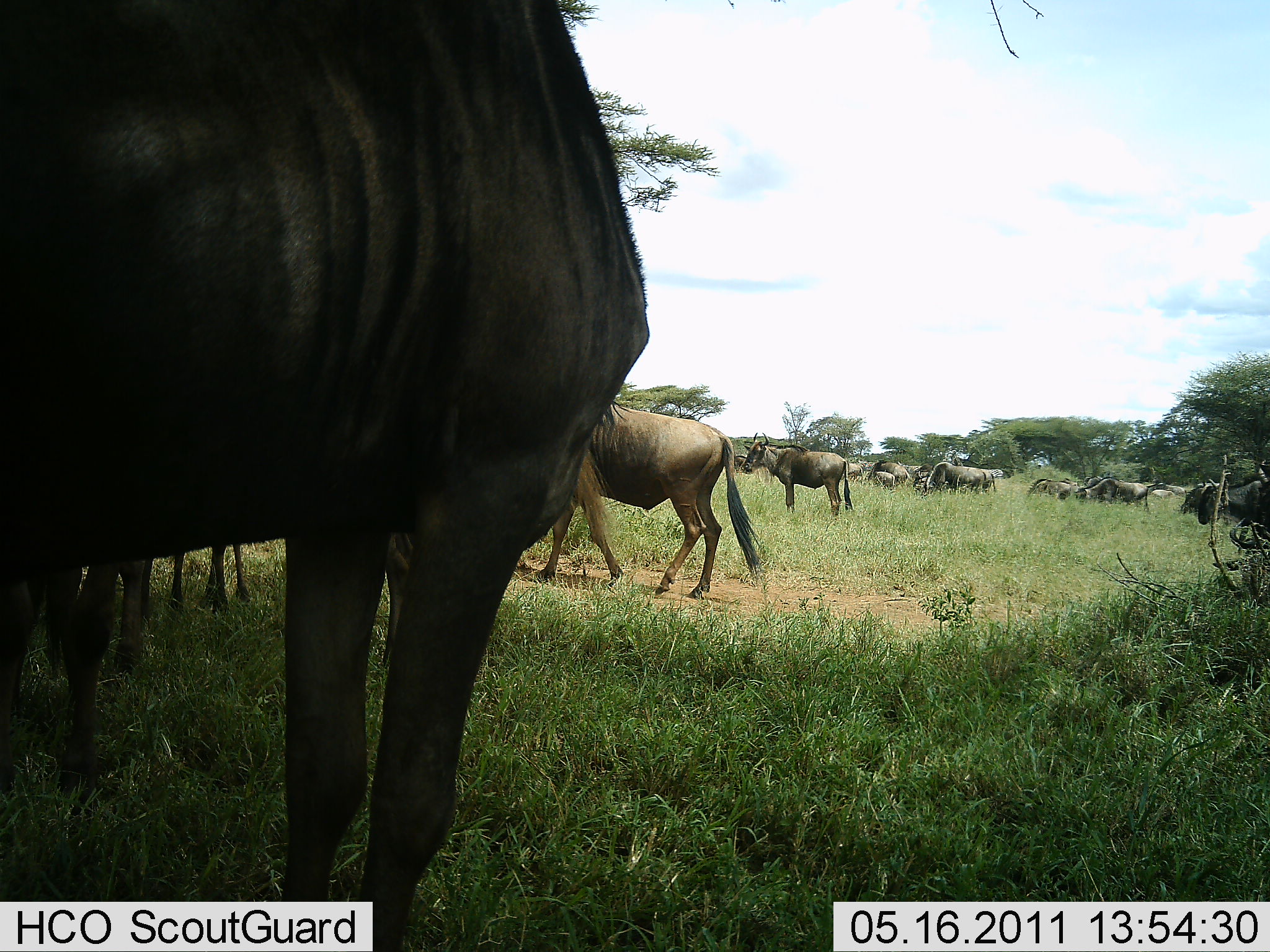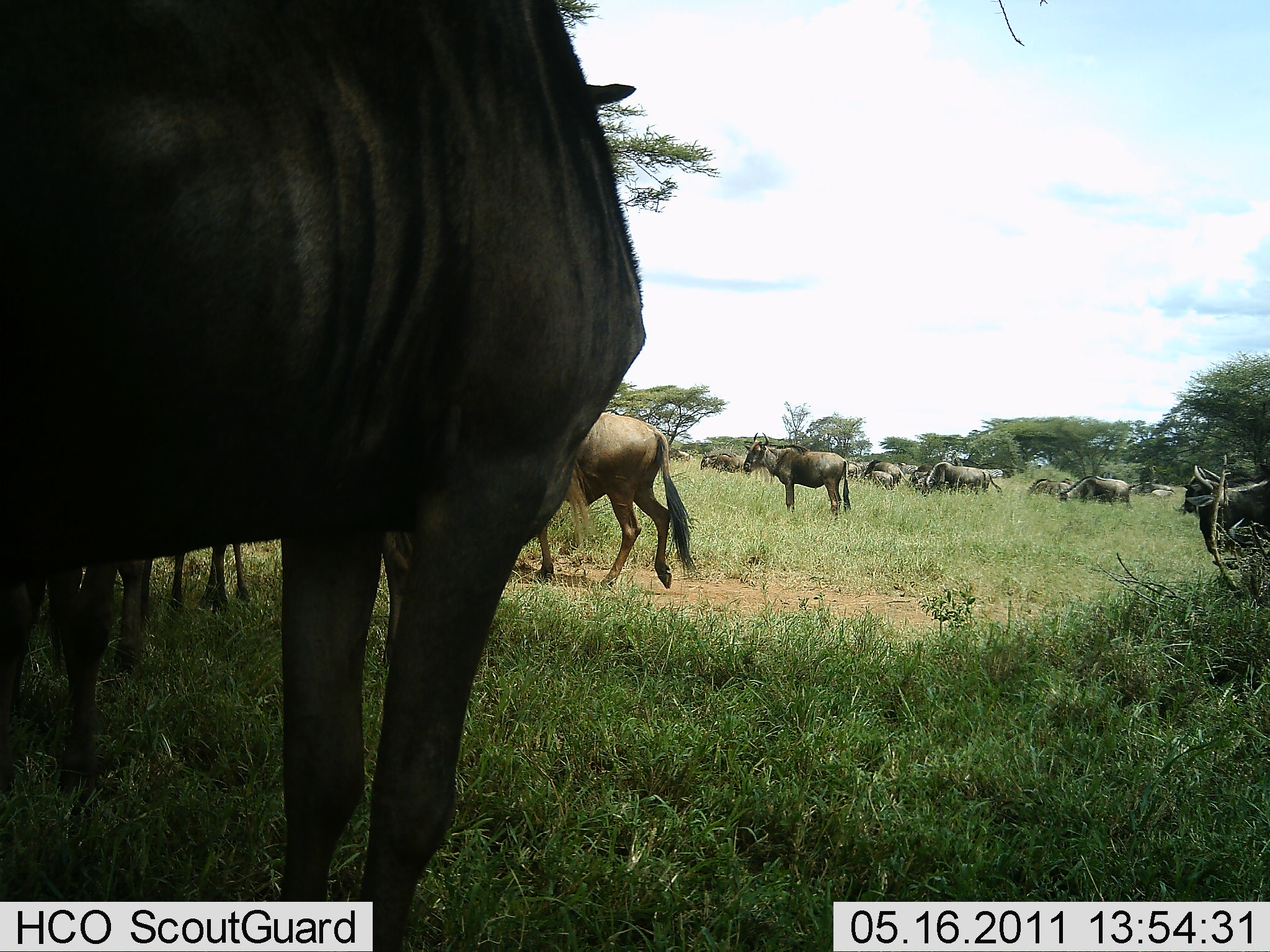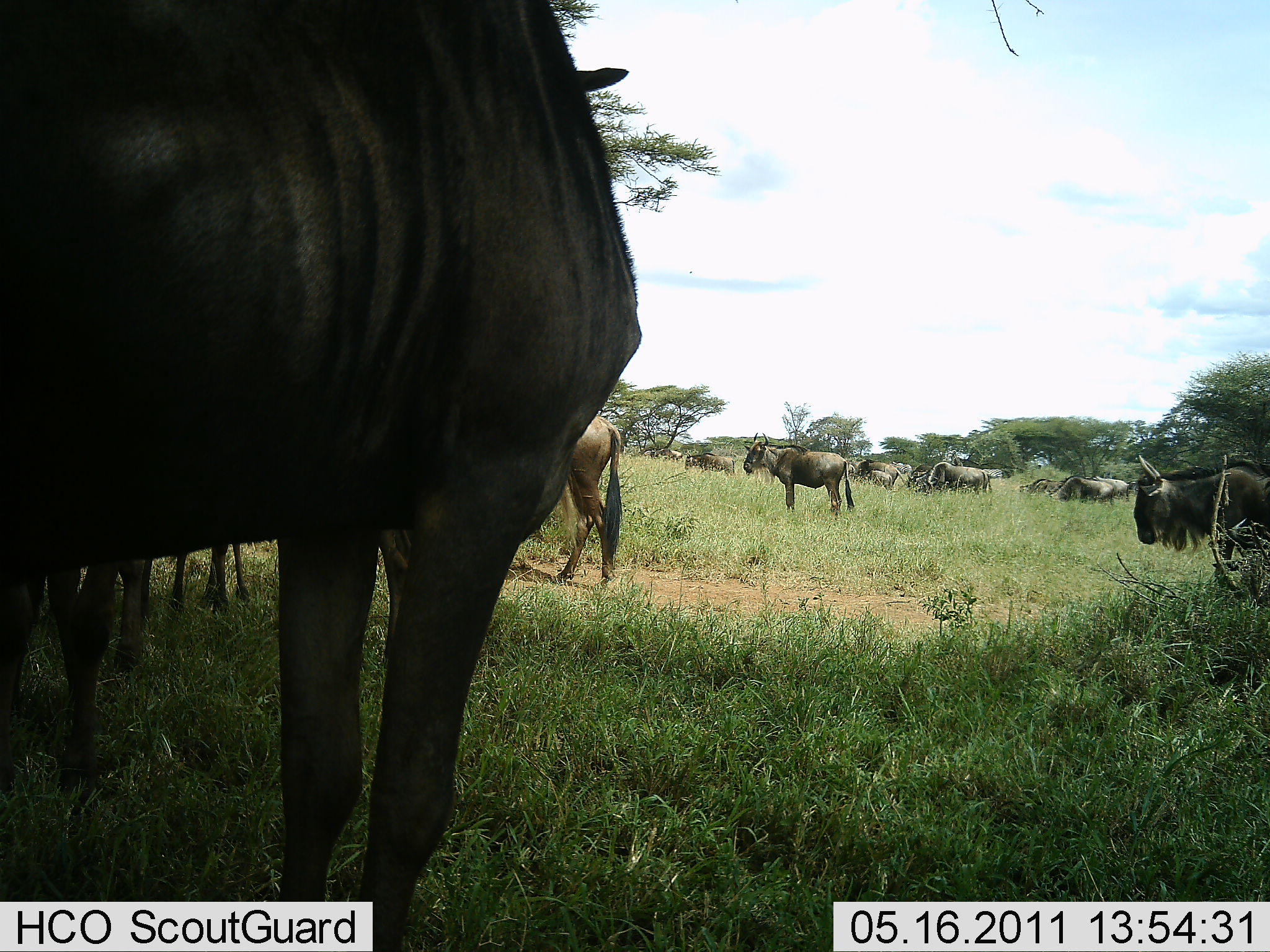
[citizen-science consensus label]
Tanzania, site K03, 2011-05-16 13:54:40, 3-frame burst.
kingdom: Animalia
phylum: Chordata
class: Mammalia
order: Artiodactyla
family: Bovidae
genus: Connochaetes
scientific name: Connochaetes taurinus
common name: blue wildebeest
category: wildebeest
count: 11-50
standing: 80%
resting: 10%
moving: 90%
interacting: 0%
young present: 10%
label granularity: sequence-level